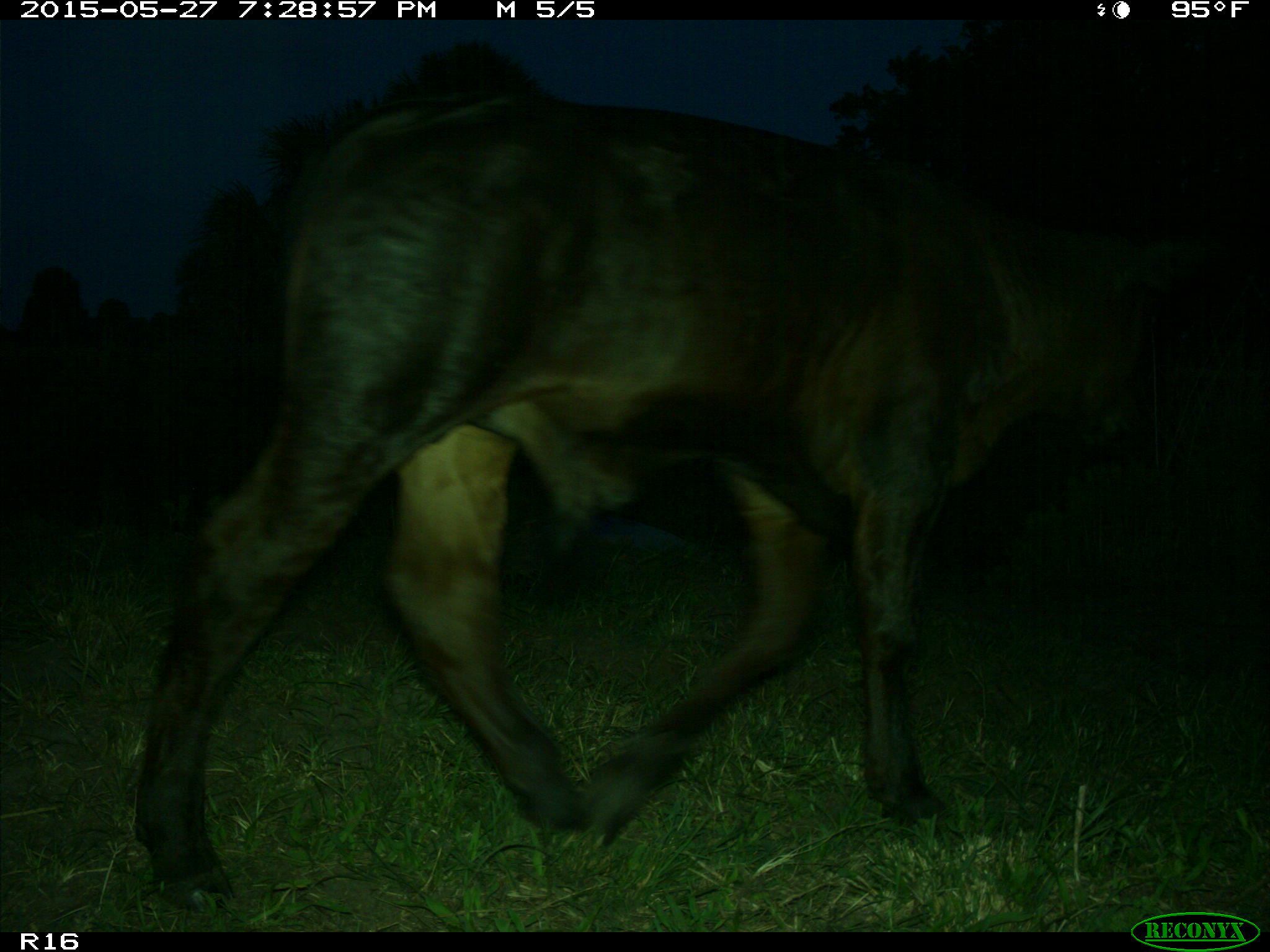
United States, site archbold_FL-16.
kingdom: Animalia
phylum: Chordata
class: Mammalia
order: Artiodactyla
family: Bovidae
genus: Bos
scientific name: Bos taurus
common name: domestic cow